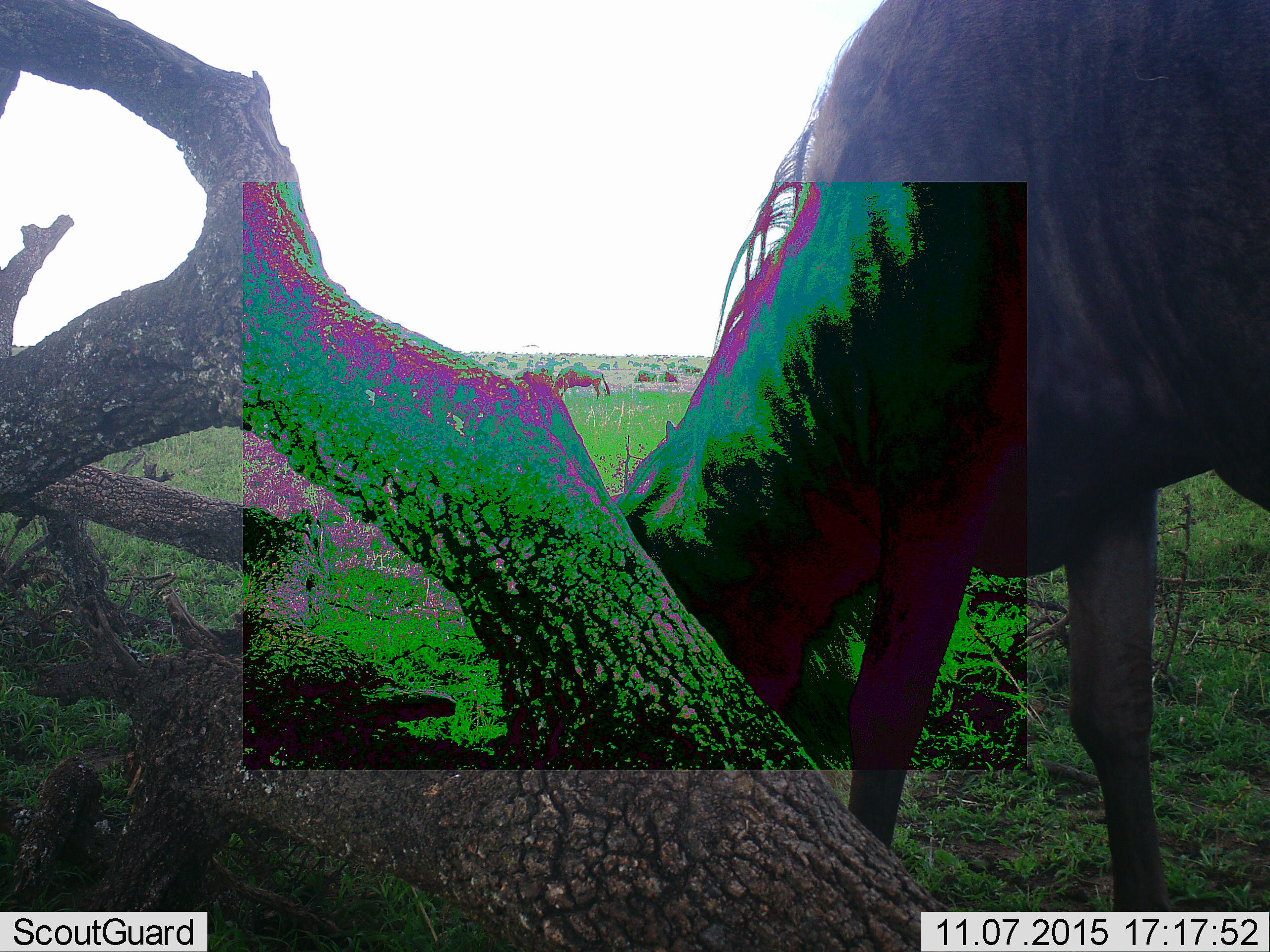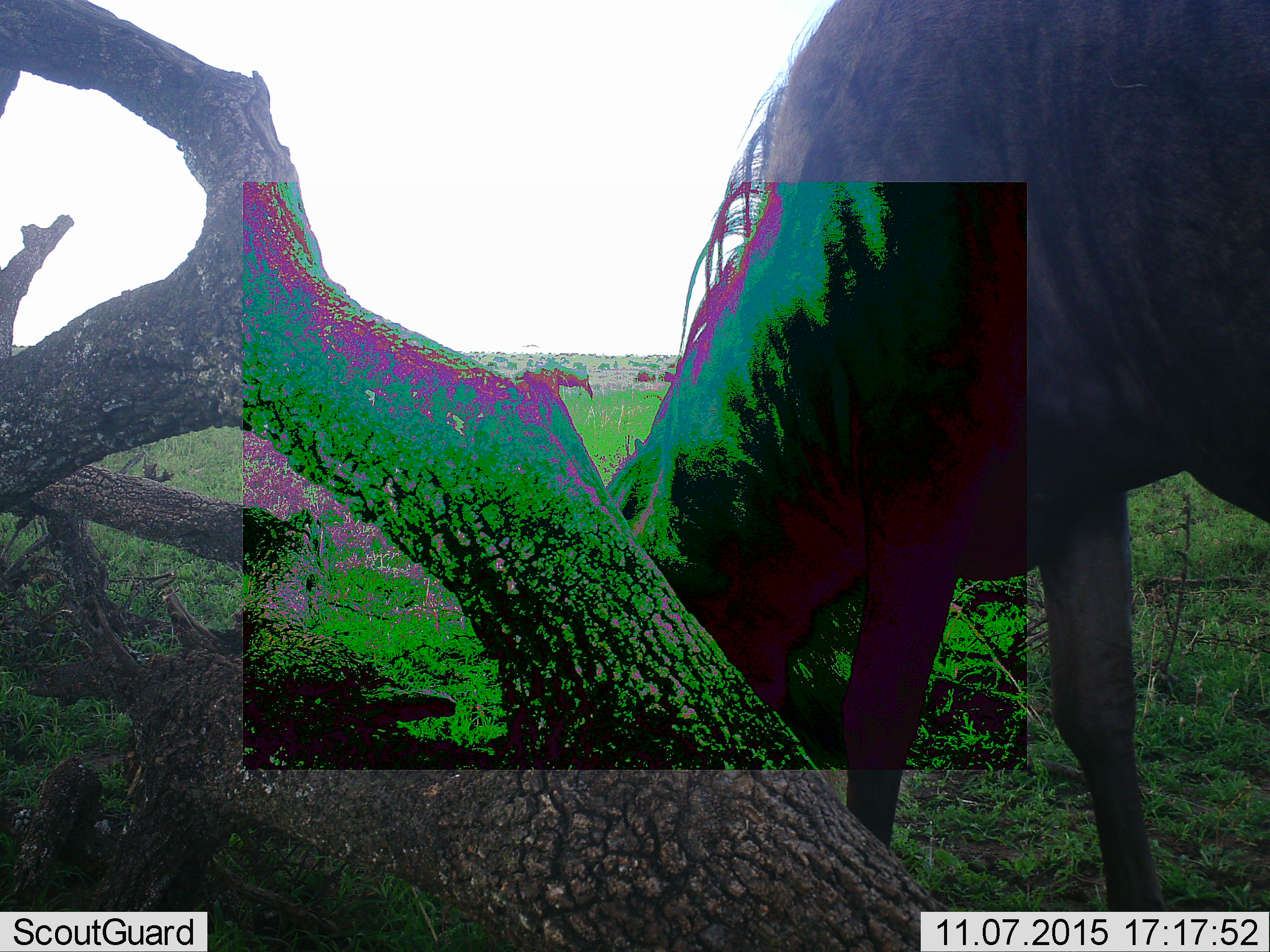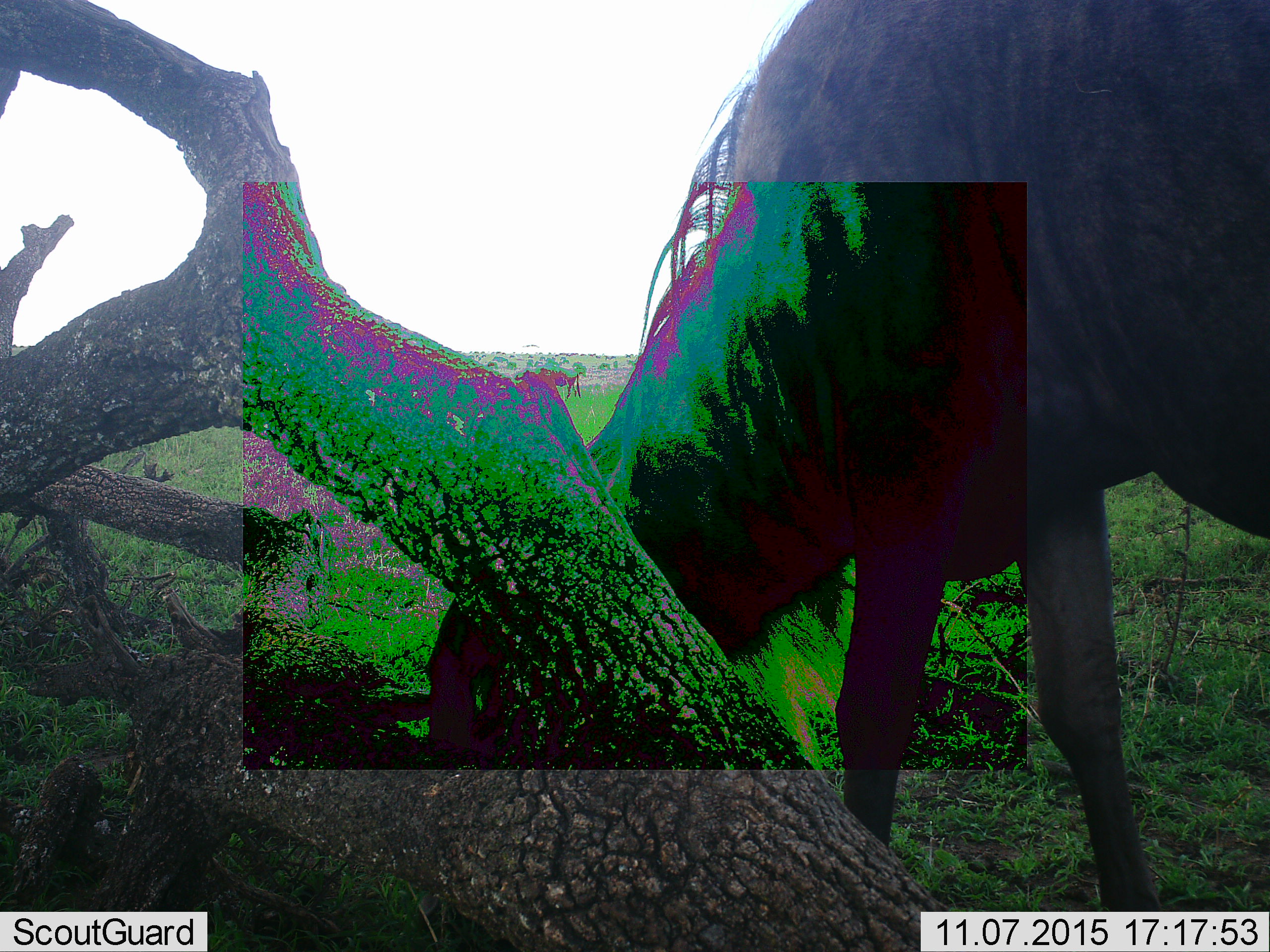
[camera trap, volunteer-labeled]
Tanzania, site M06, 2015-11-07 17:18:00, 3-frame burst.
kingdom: Animalia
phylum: Chordata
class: Mammalia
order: Artiodactyla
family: Bovidae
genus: Connochaetes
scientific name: Connochaetes taurinus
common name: blue wildebeest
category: wildebeest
Wildebeest (blue wildebeest) (Connochaetes taurinus), count 2. Behavior (volunteer vote fractions): standing 20%, resting 10%, moving 0%, interacting 0%. Young present (vote fraction): 0%. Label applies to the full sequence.